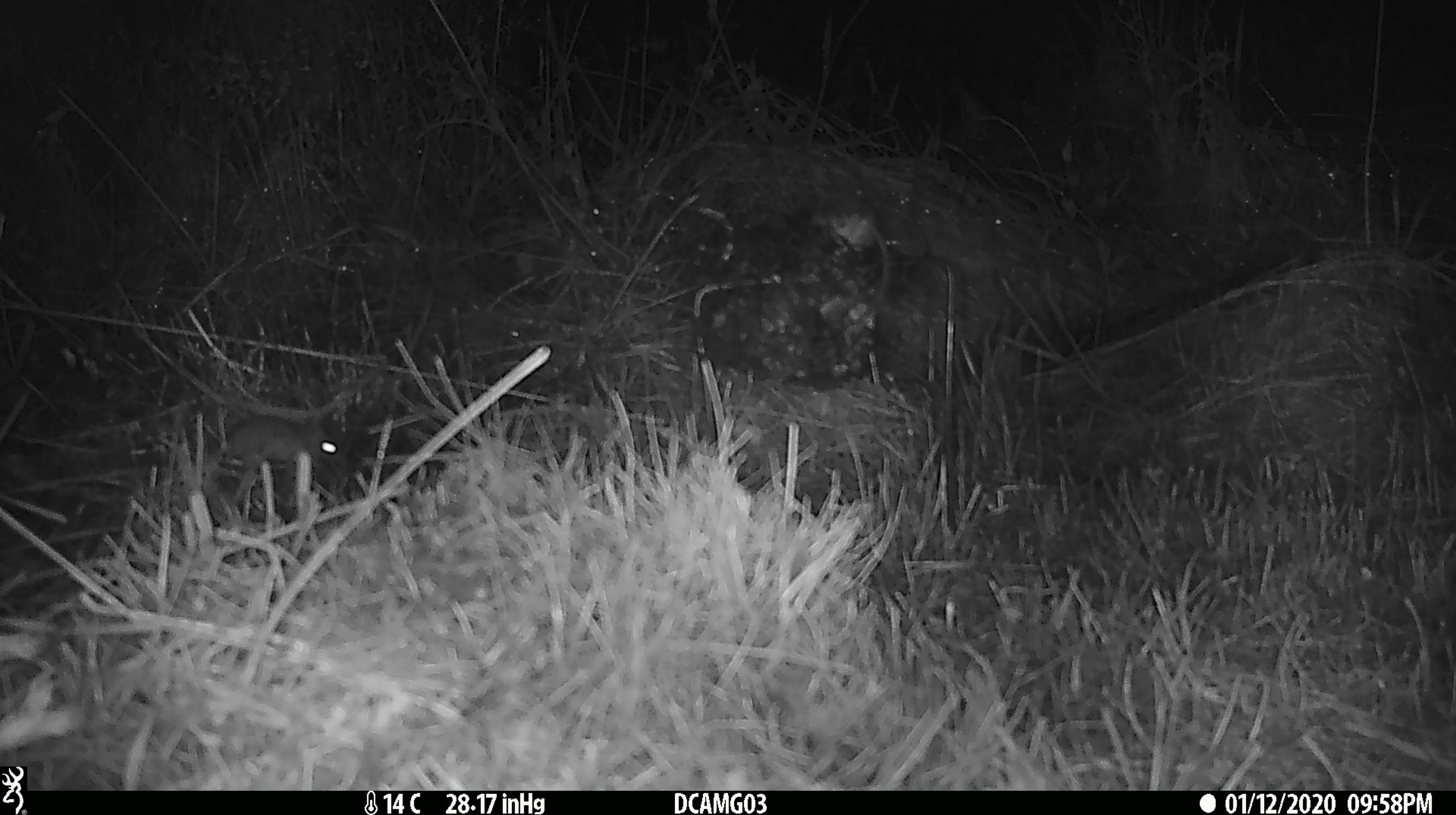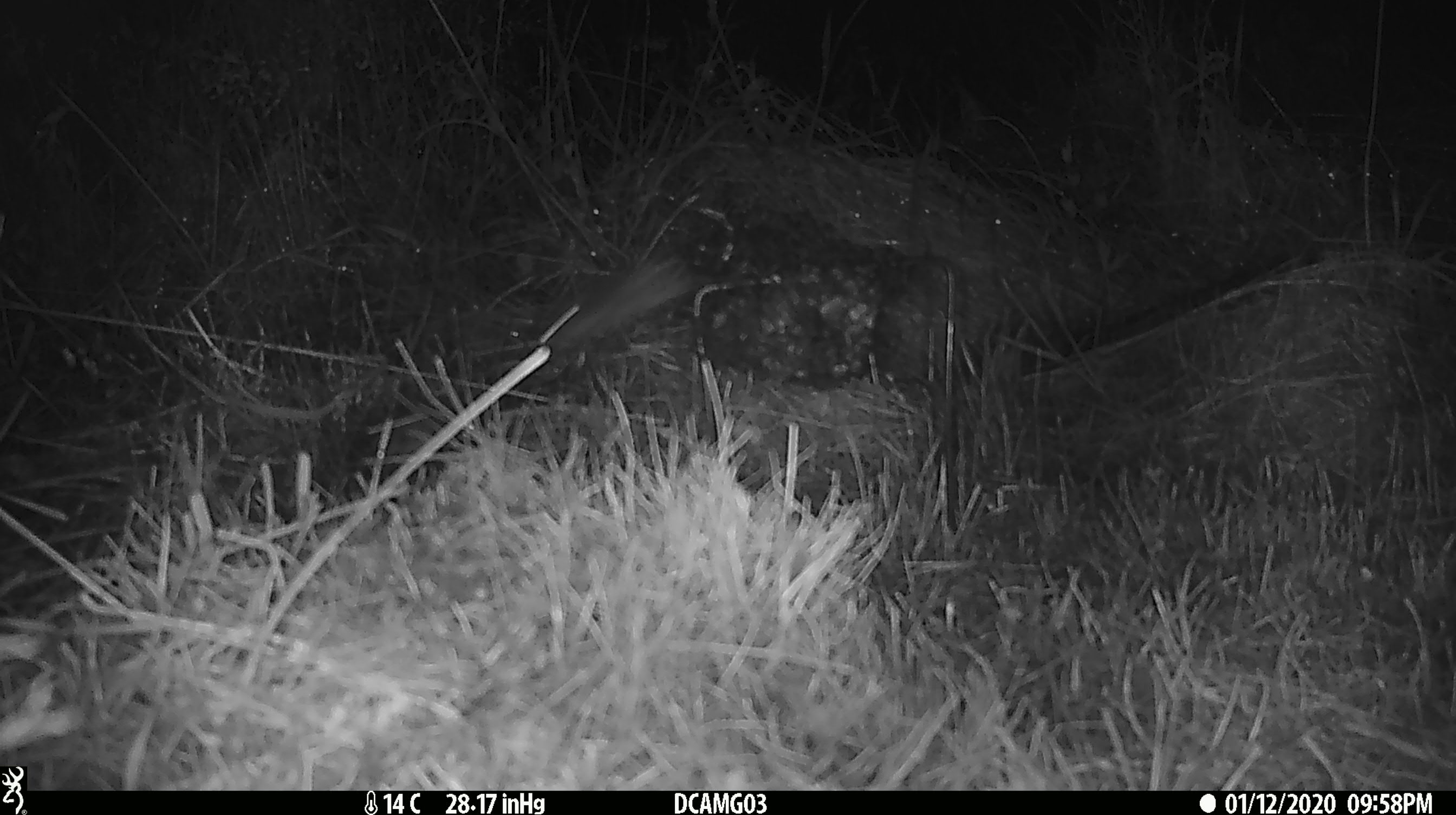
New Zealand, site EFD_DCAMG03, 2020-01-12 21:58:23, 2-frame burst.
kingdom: Animalia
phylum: Chordata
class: Mammalia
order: Rodentia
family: Muridae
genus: Mus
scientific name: Mus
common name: mouse